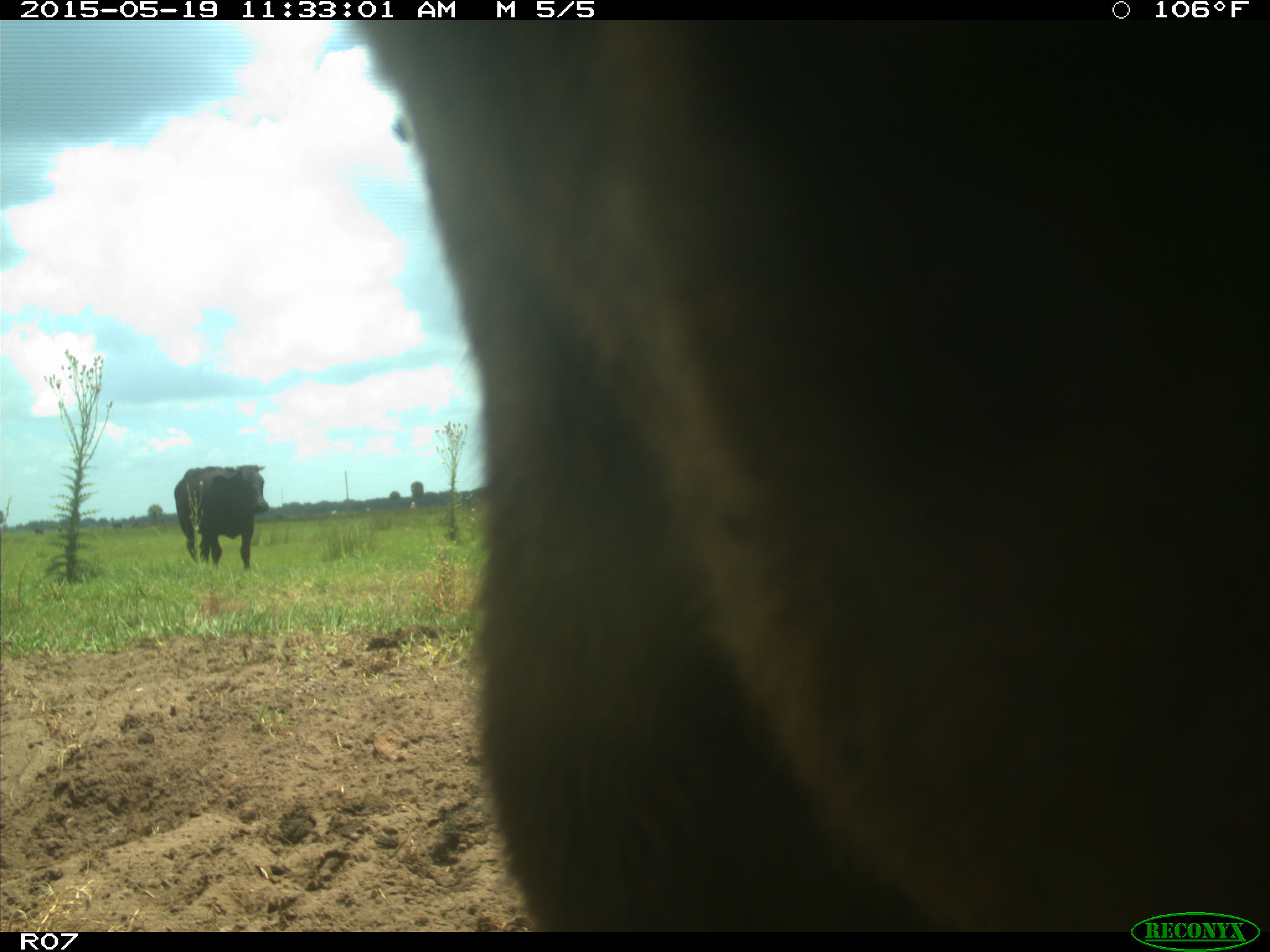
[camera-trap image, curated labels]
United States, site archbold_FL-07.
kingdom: Animalia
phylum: Chordata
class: Mammalia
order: Artiodactyla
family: Bovidae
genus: Bos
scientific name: Bos taurus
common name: domestic cow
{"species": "Bos taurus (domestic cow)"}